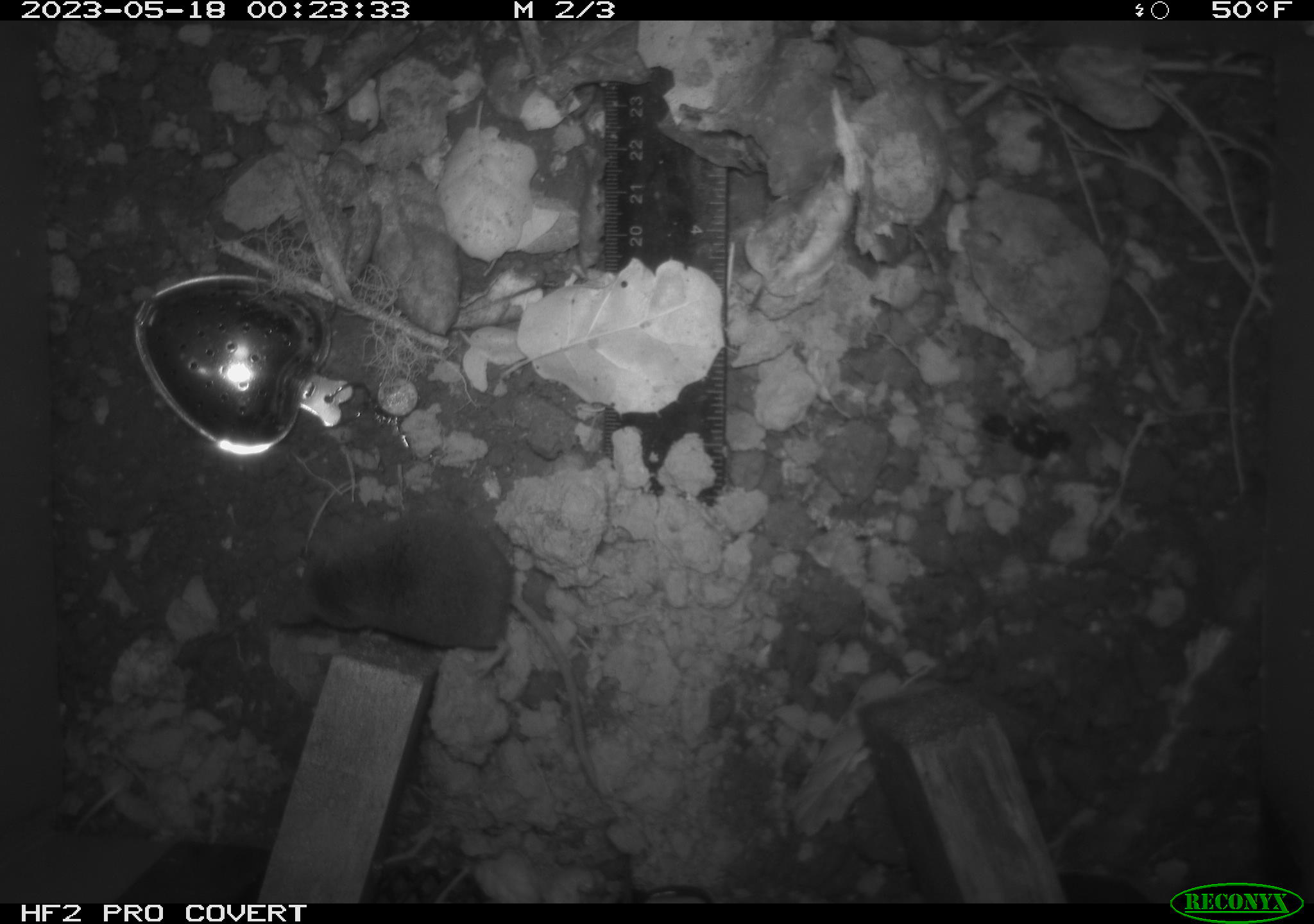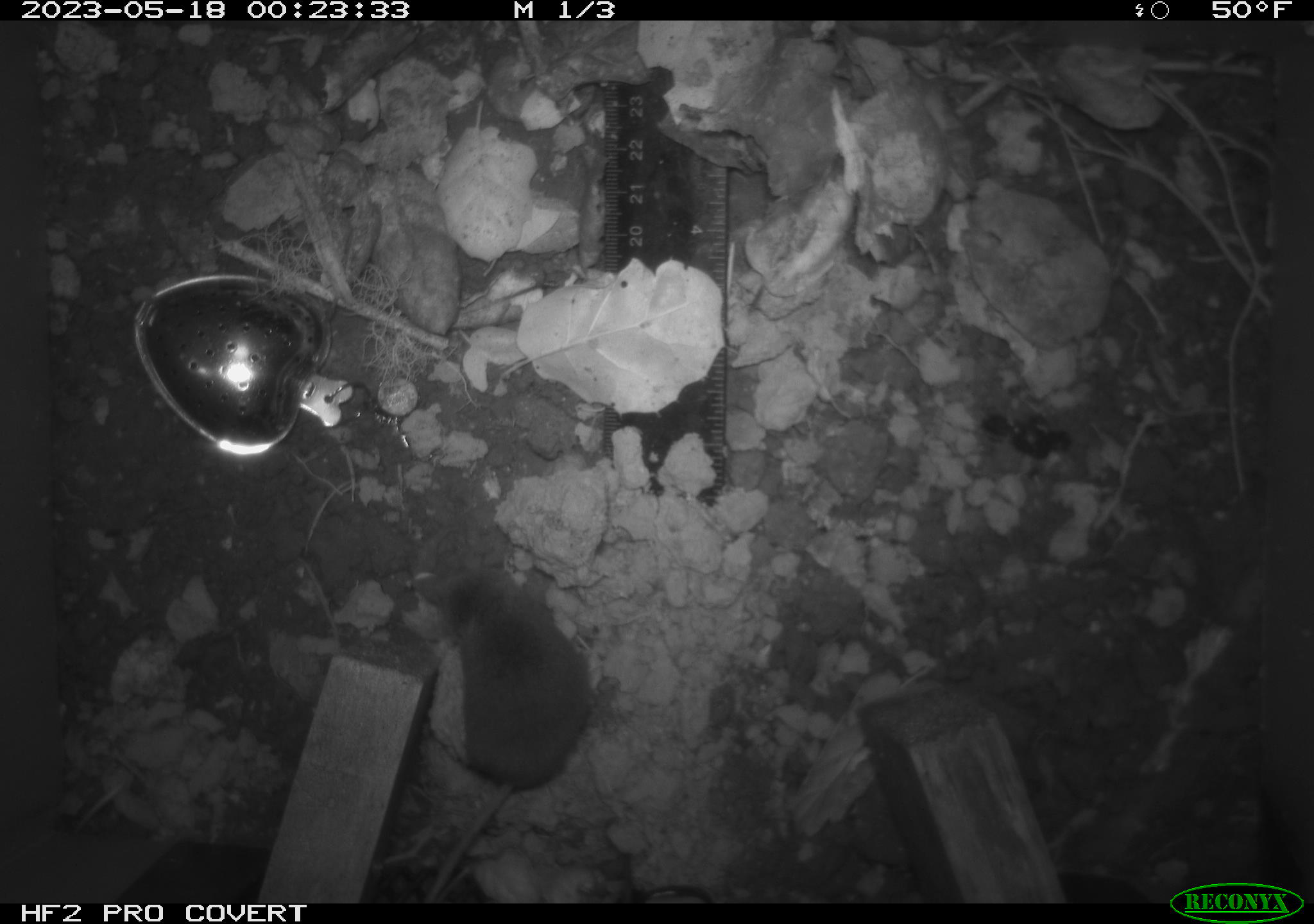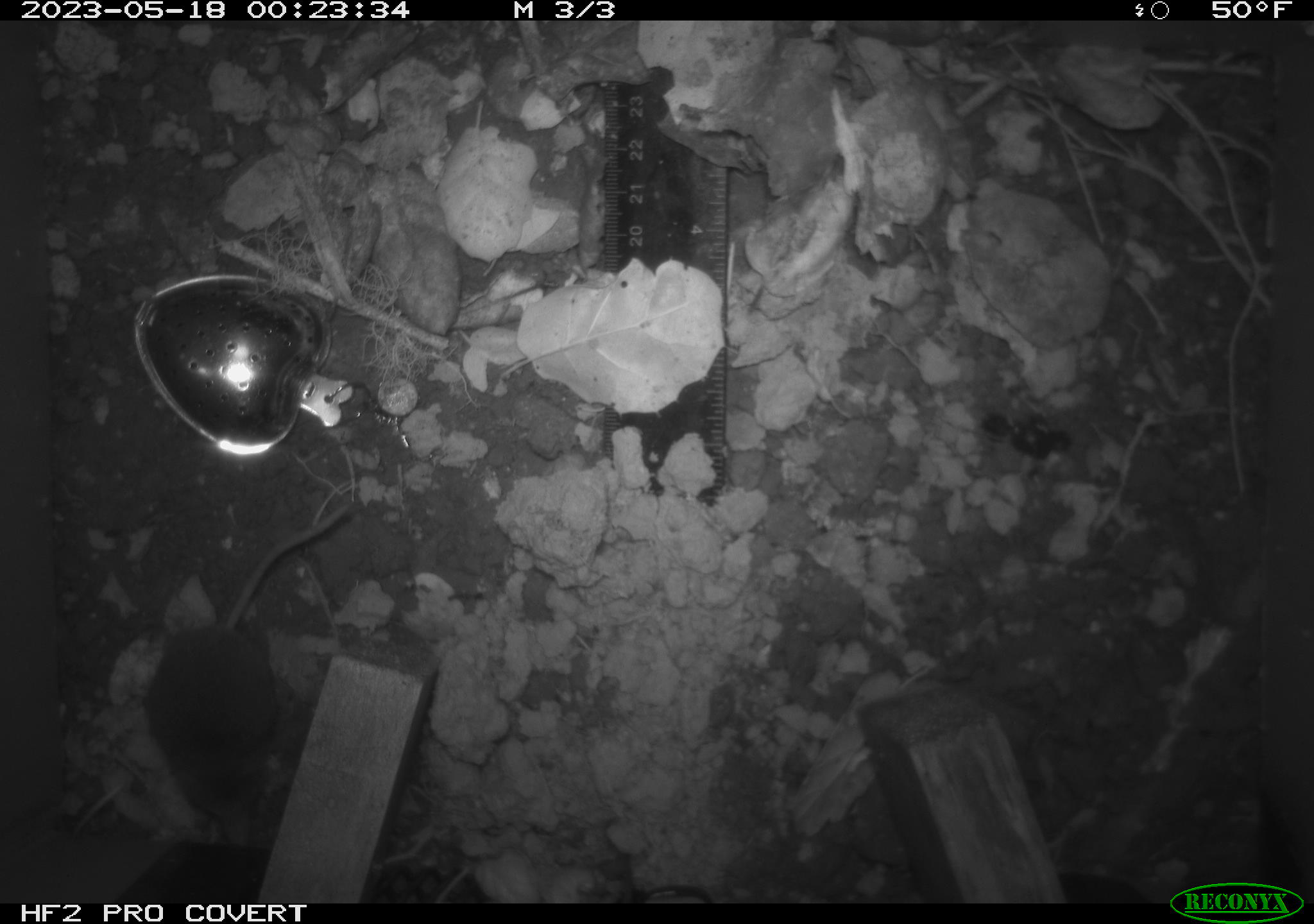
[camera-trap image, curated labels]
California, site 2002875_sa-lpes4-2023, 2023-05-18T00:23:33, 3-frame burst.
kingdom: Animalia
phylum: Chordata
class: Mammalia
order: Eulipotyphla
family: Soricidae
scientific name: Soricidae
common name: shrews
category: soricidae family